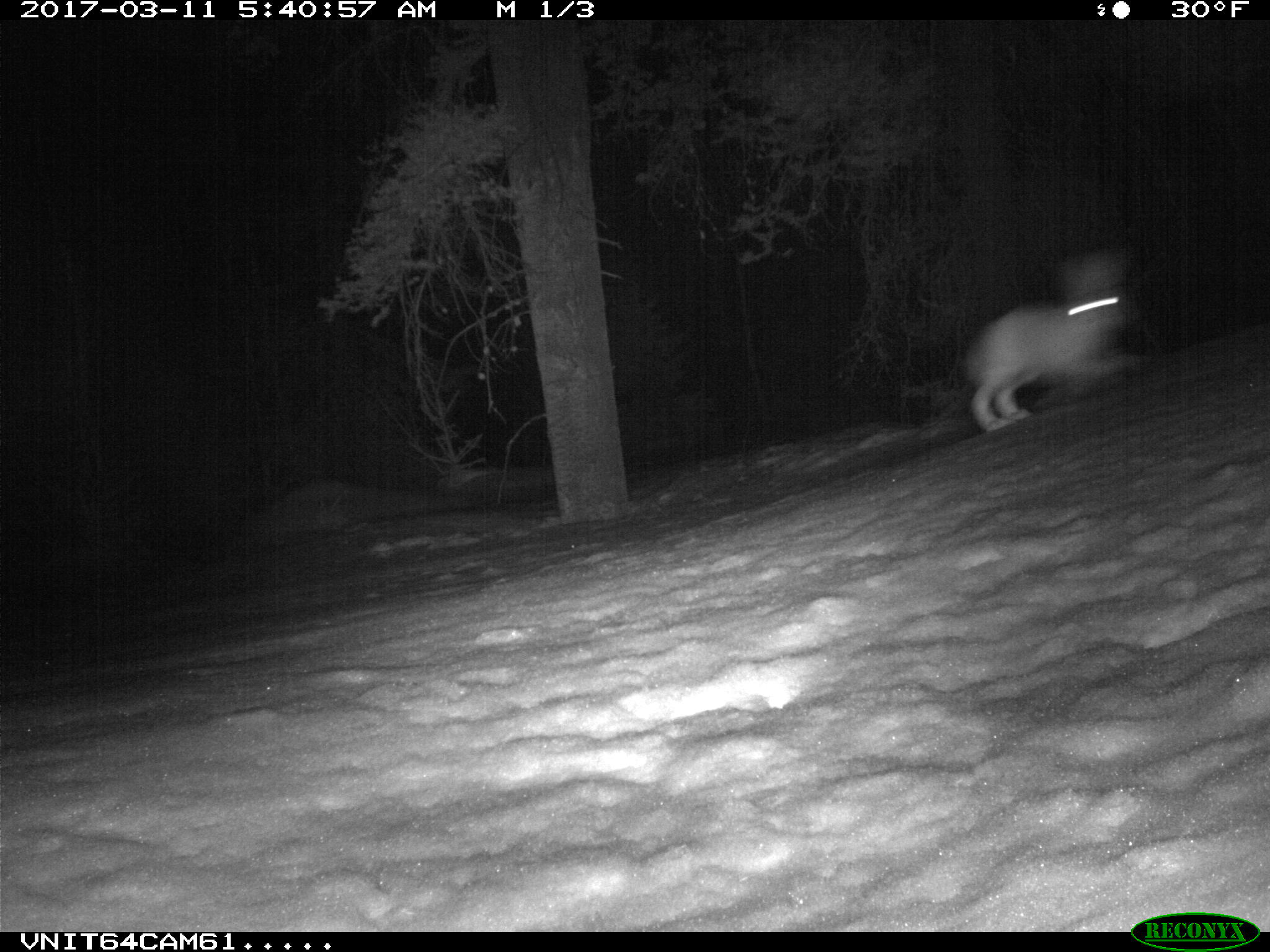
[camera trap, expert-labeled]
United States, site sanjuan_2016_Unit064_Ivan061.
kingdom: Animalia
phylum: Chordata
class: Mammalia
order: Lagomorpha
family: Leporidae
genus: Lepus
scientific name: Lepus americanus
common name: snowshoe hare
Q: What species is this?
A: Lepus americanus (snowshoe hare).